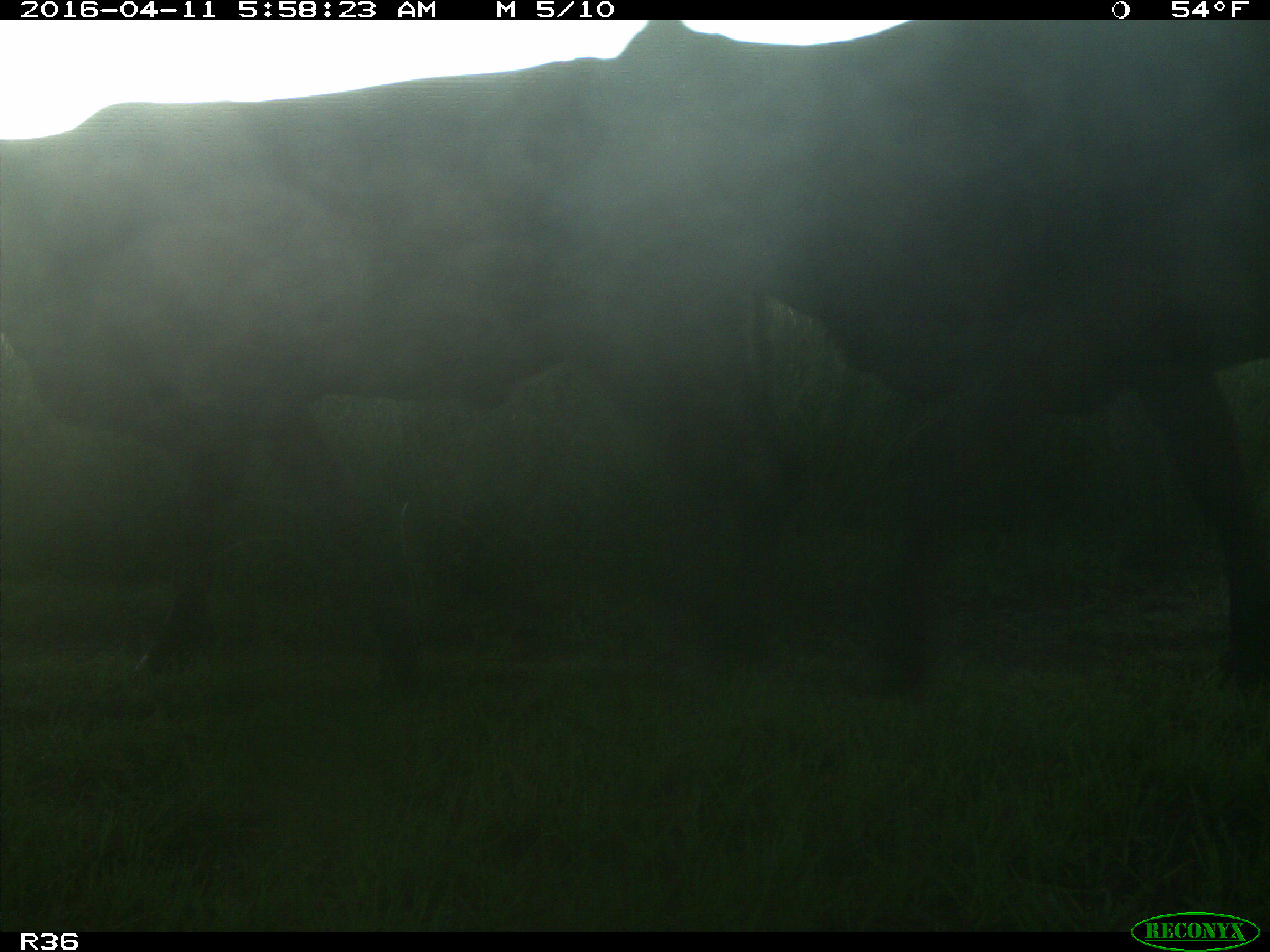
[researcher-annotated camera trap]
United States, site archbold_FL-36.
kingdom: Animalia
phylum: Chordata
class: Mammalia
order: Artiodactyla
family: Bovidae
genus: Bos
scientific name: Bos taurus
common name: domestic cow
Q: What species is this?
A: Bos taurus (domestic cow).